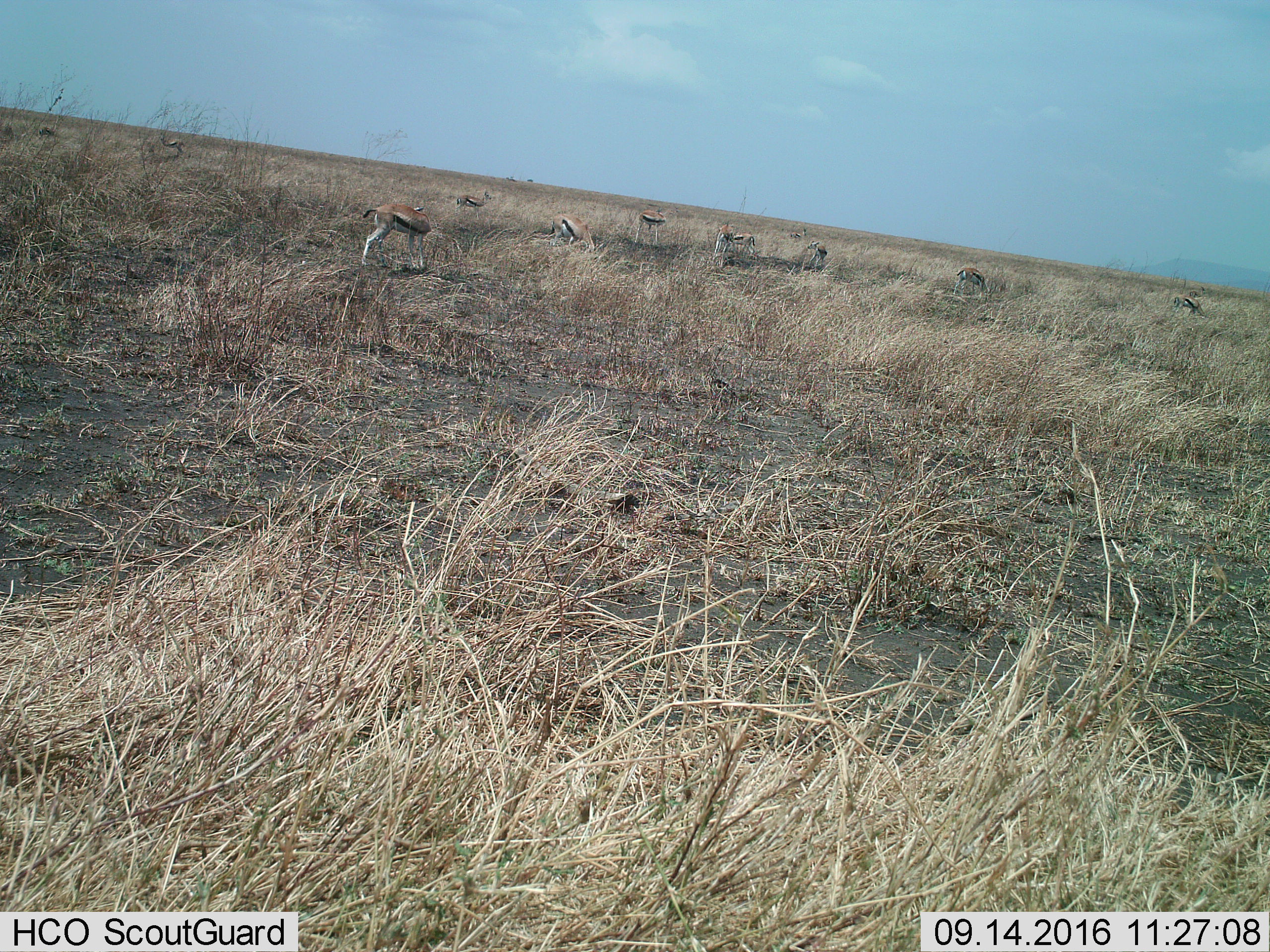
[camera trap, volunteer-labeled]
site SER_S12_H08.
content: unidentified animal